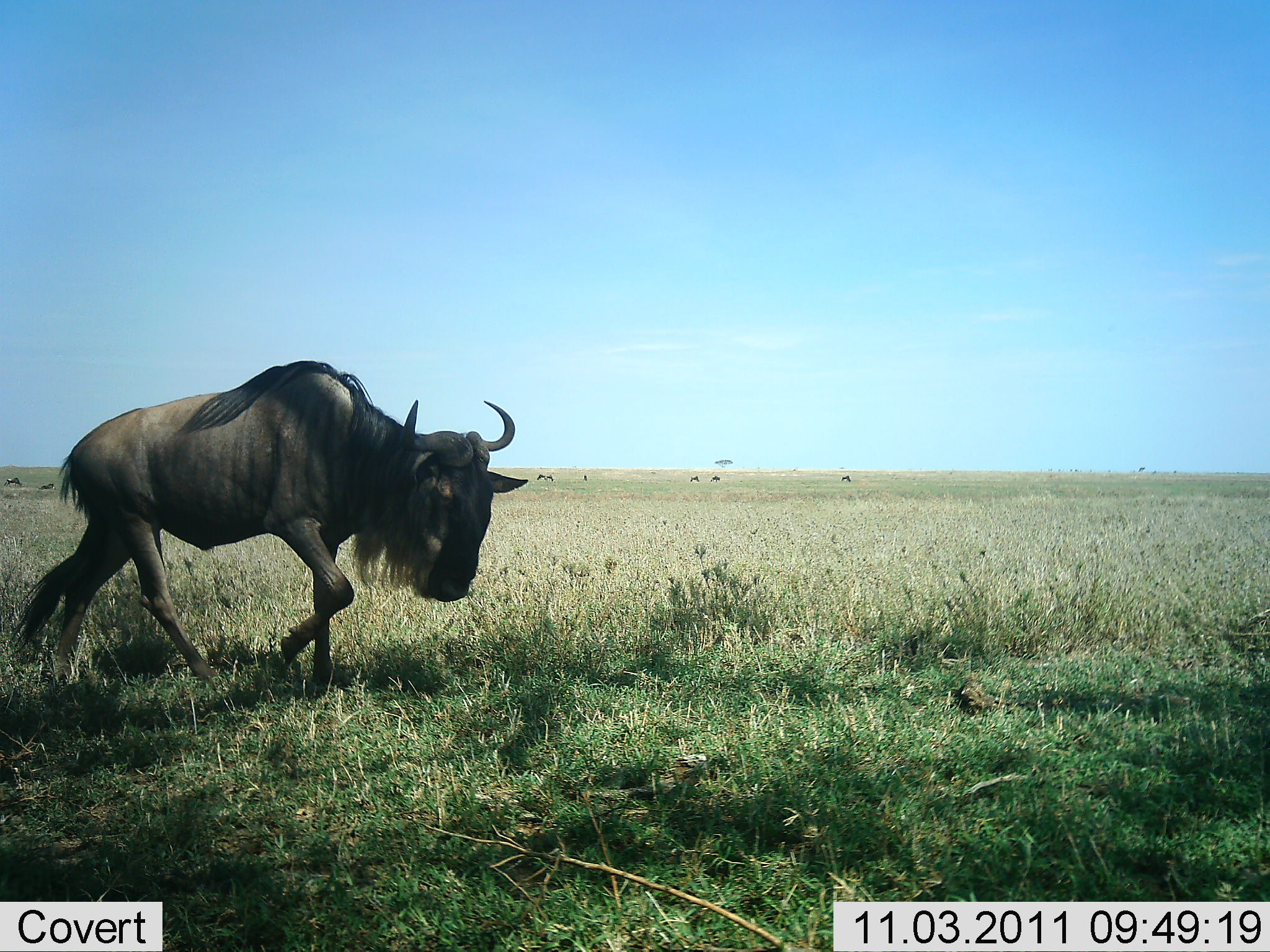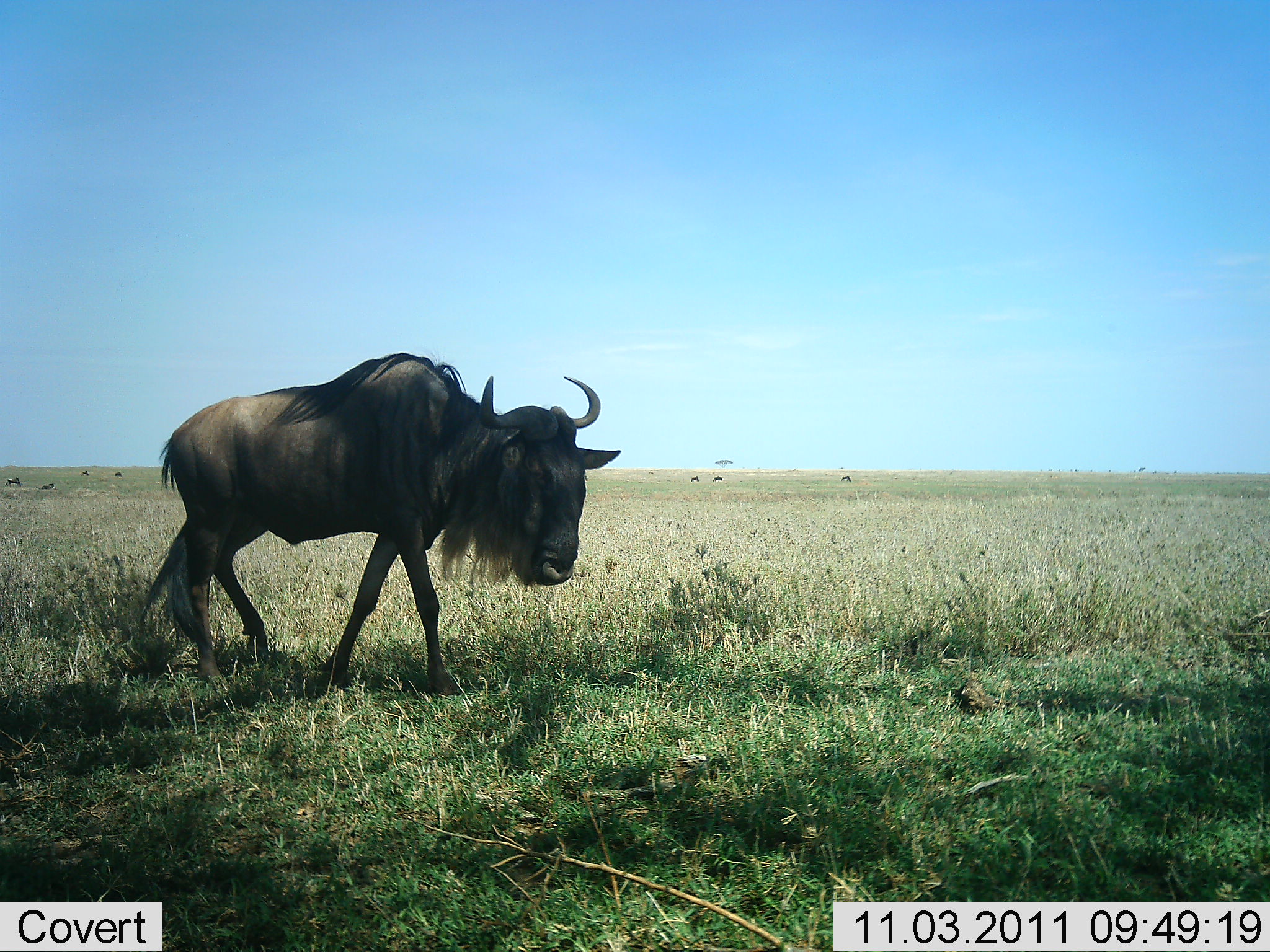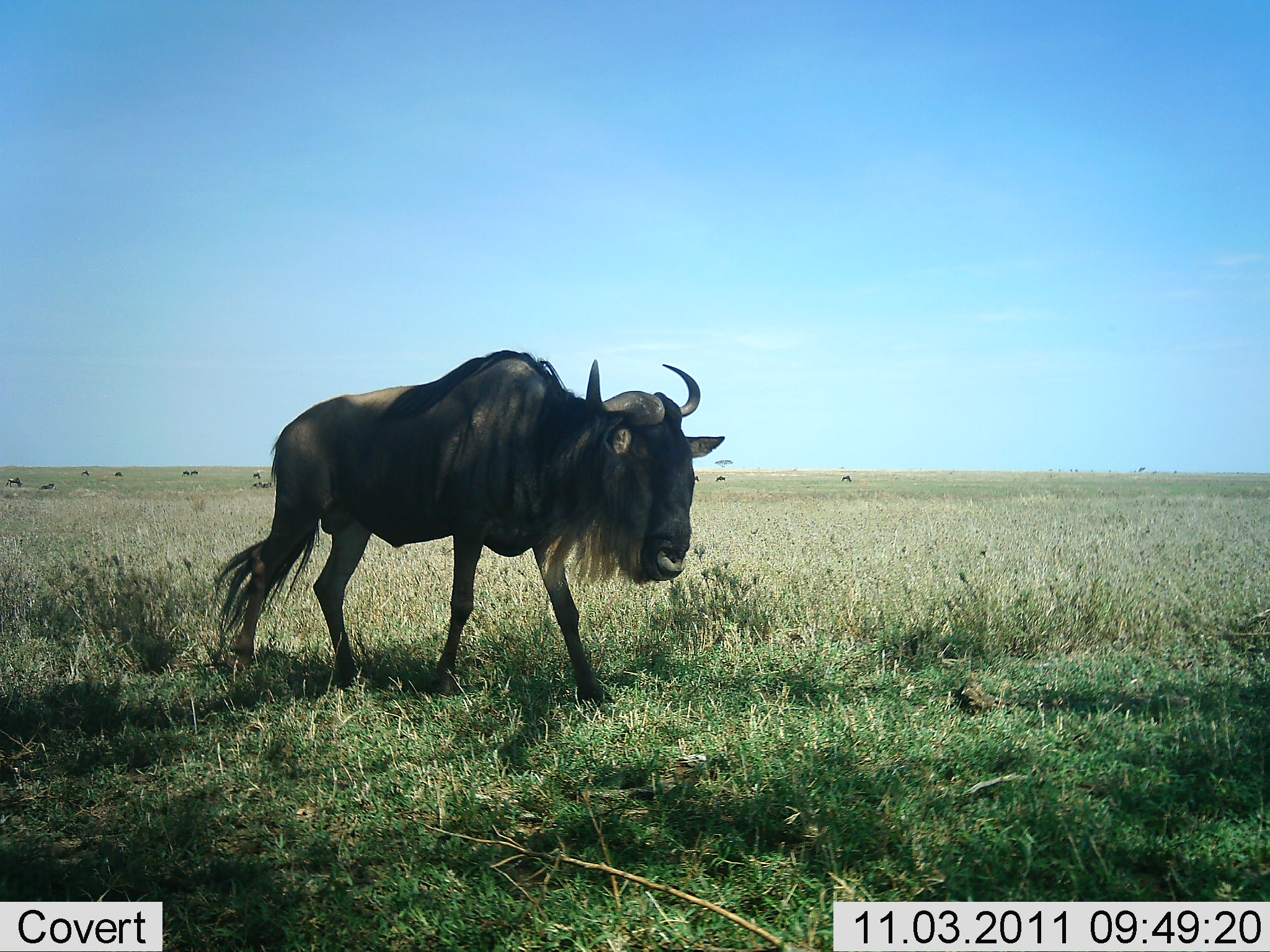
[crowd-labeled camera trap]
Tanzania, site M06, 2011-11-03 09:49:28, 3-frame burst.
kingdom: Animalia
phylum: Chordata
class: Mammalia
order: Artiodactyla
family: Bovidae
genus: Connochaetes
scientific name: Connochaetes taurinus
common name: blue wildebeest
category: wildebeest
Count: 1.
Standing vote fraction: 0%.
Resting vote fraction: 0%.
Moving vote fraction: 100%.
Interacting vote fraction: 0%.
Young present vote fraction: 0%.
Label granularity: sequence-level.